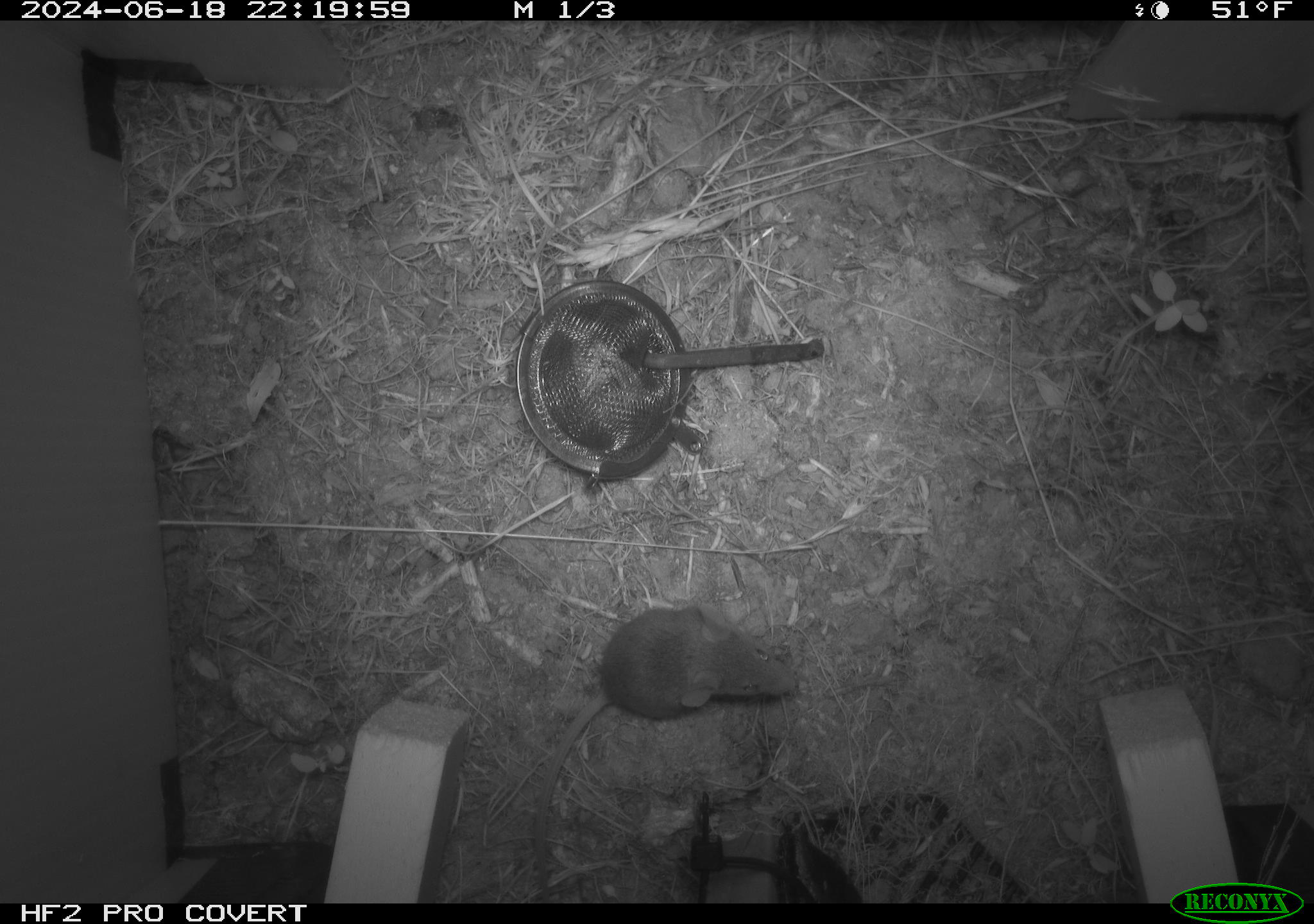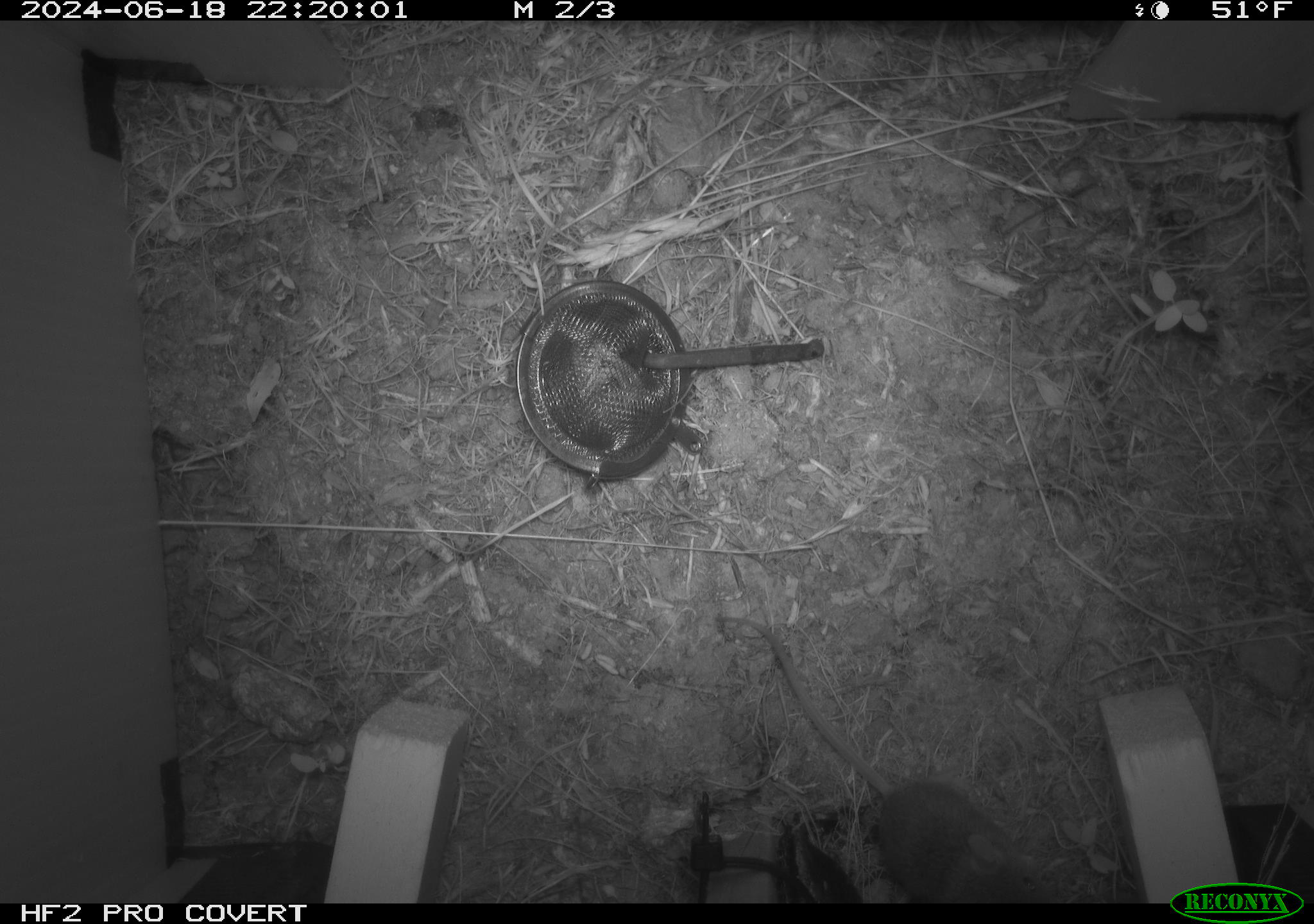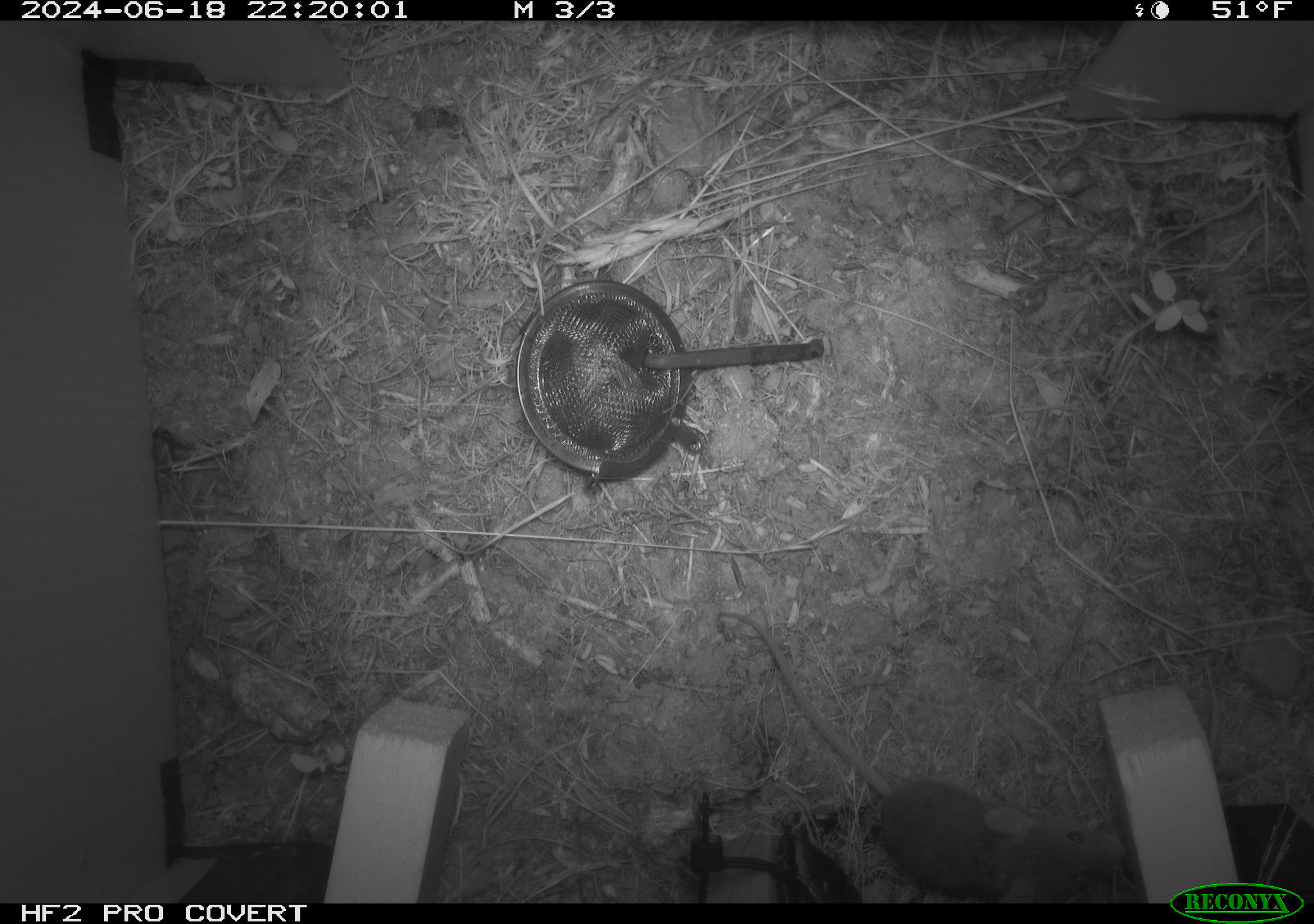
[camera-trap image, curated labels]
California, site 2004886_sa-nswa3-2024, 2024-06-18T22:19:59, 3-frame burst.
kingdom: Animalia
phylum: Chordata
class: Mammalia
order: Rodentia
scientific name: Rodentia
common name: rodent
Rodent (Rodentia).